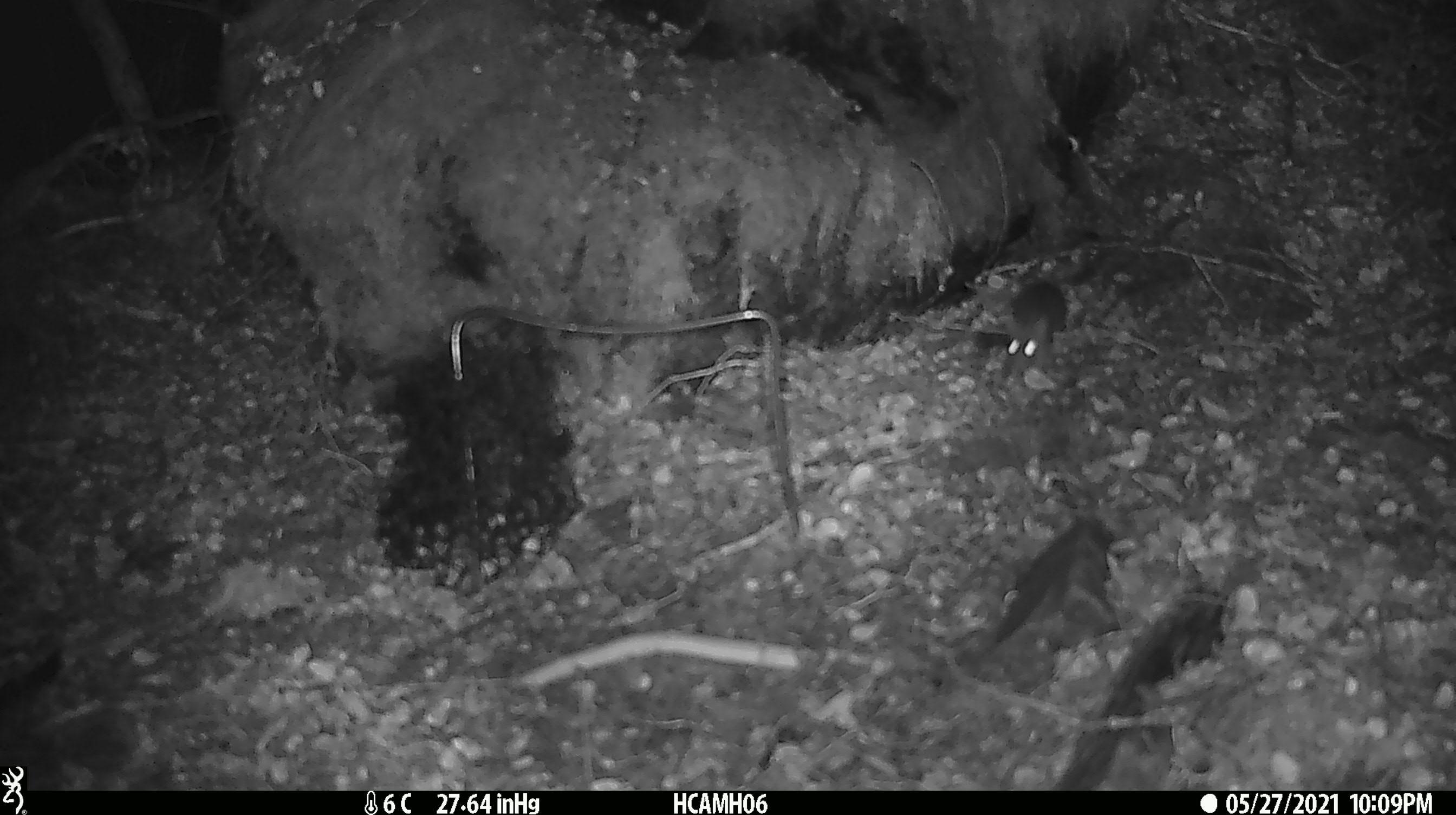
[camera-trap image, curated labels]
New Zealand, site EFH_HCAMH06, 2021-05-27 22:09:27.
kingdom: Animalia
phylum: Chordata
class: Mammalia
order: Rodentia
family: Muridae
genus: Mus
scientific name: Mus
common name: mouse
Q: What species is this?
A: Mouse (Mus).